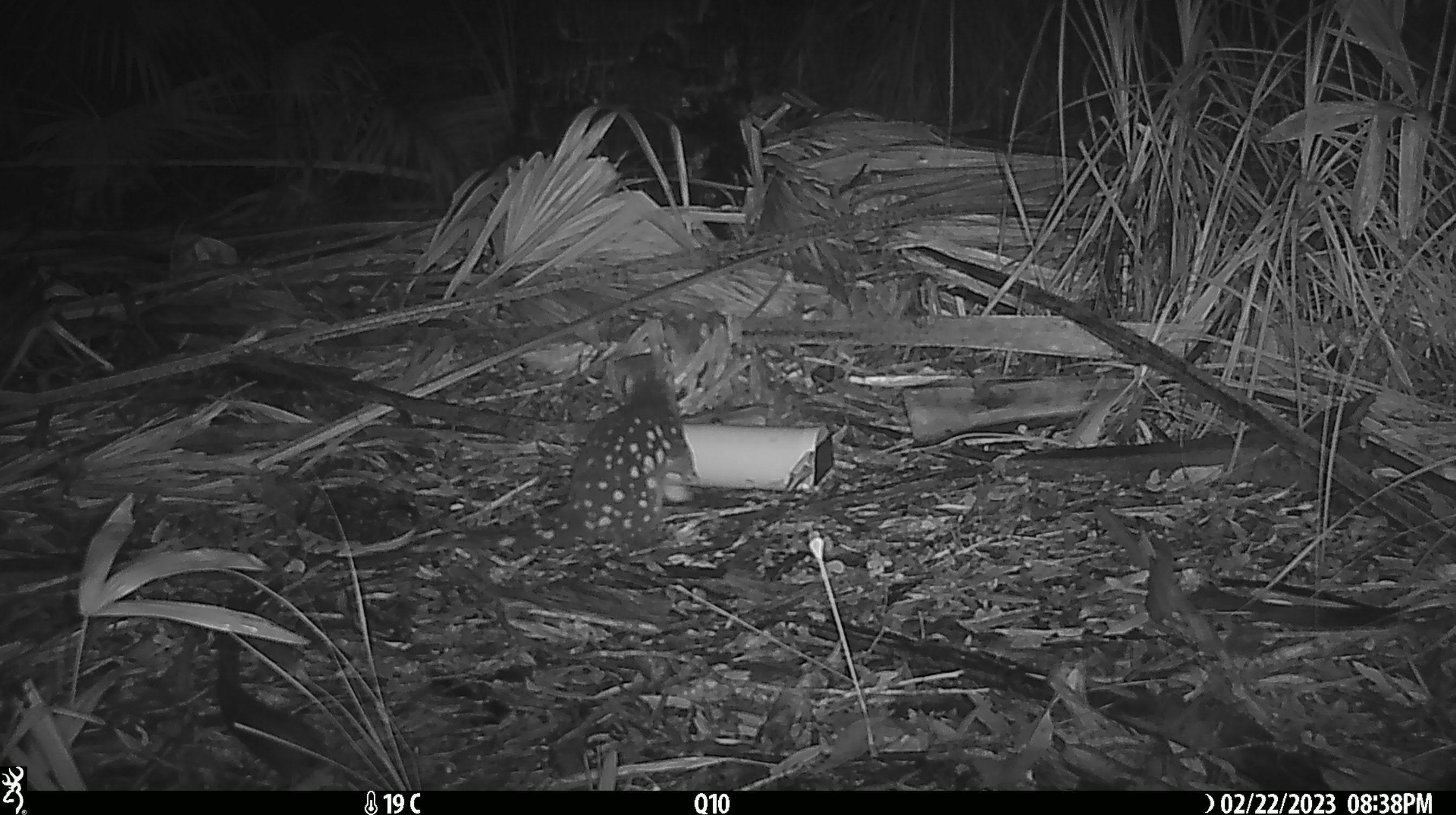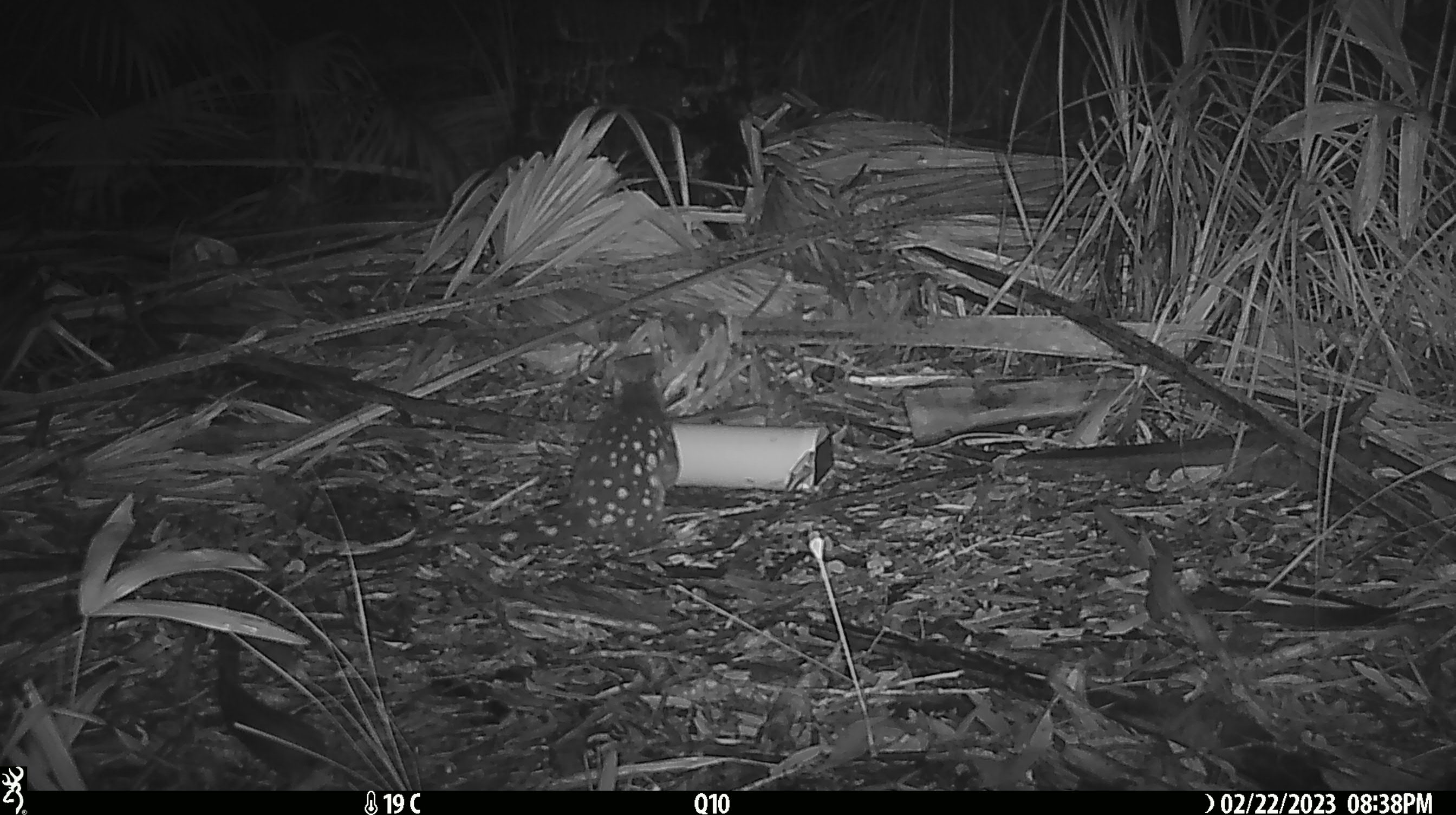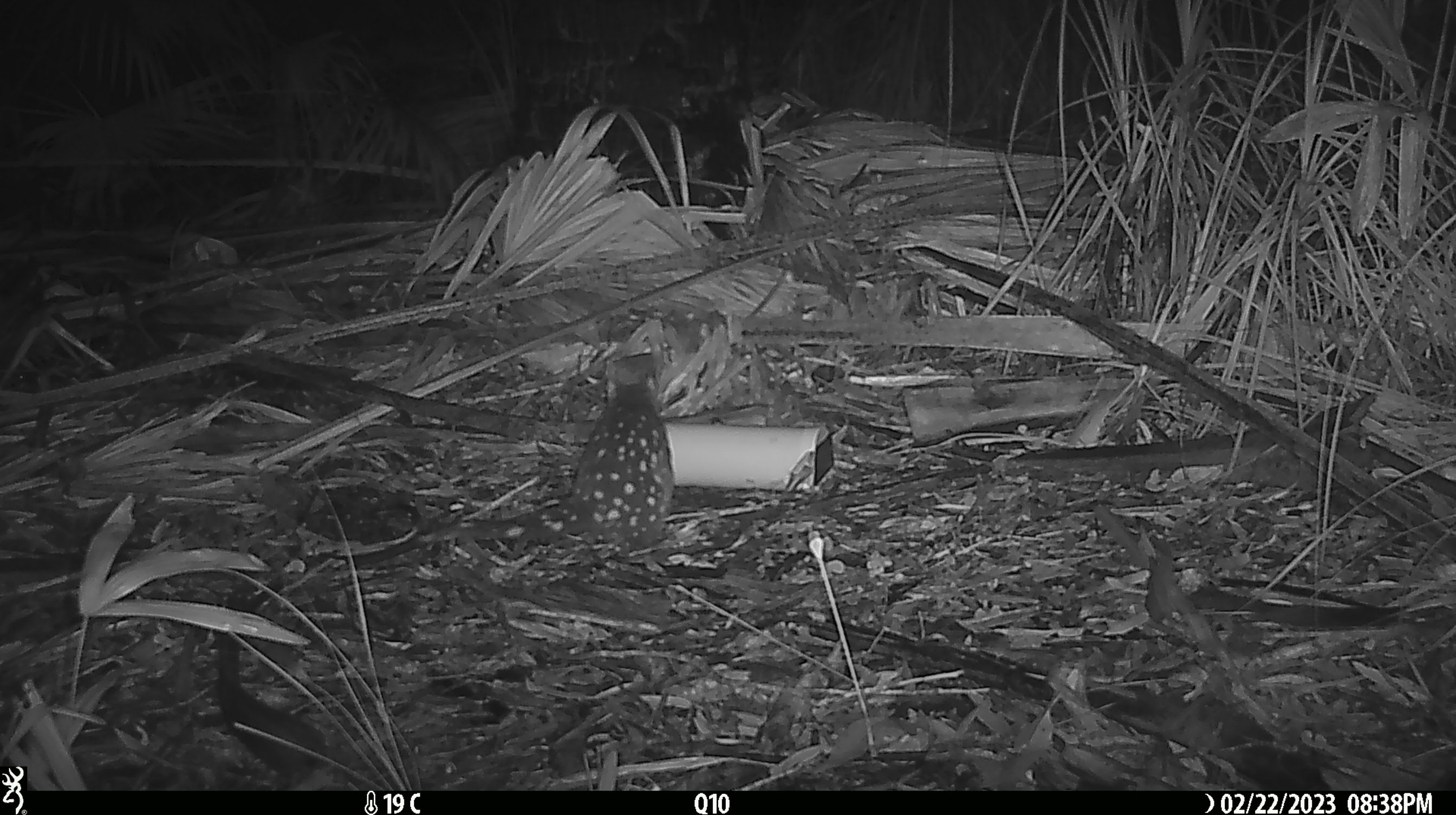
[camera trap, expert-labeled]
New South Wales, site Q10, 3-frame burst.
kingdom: Animalia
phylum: Chordata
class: Mammalia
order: Dasyuromorphia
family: Dasyuridae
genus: Dasyurus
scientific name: Dasyurus maculatus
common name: spotted-tailed quoll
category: quoll